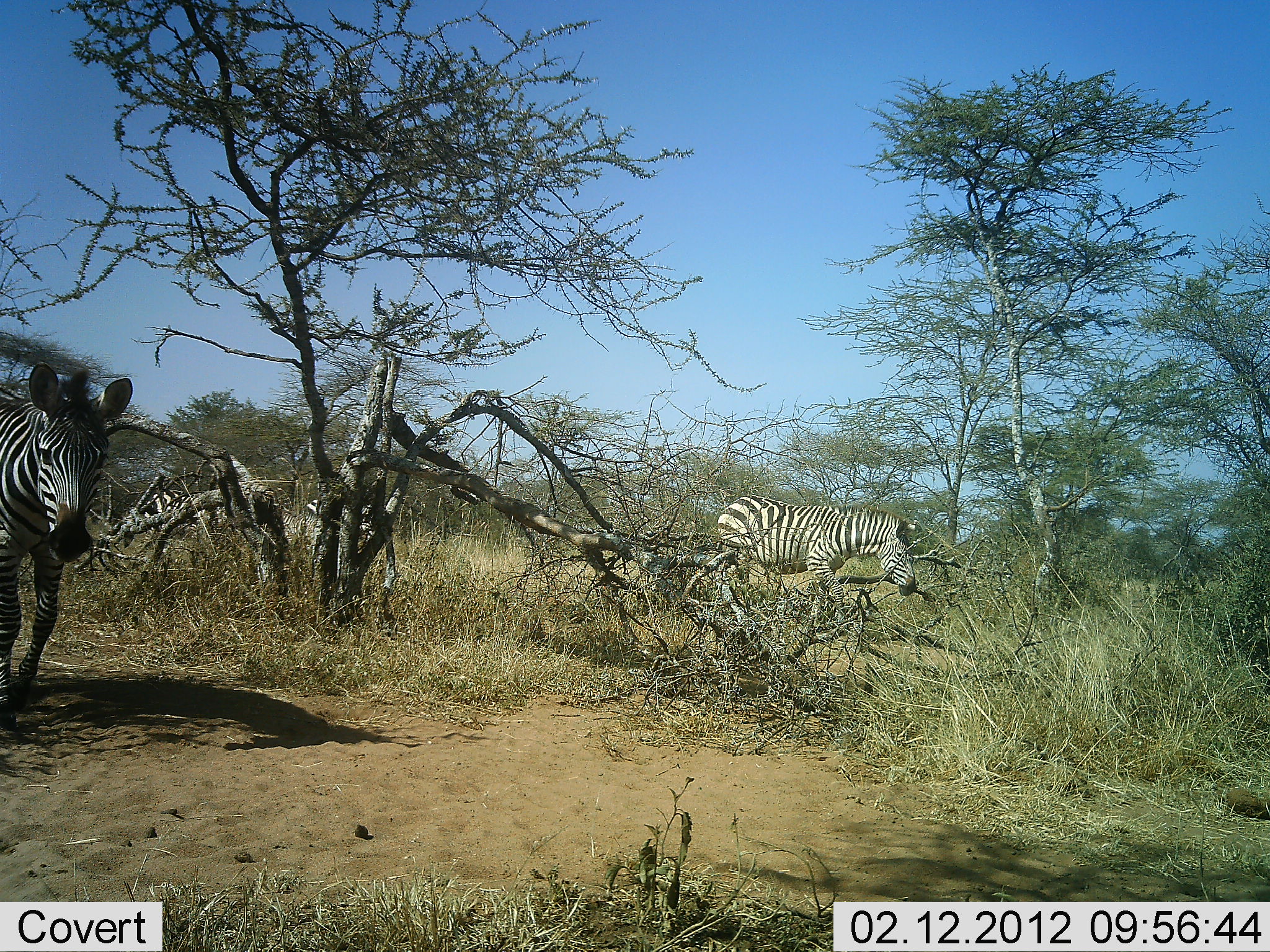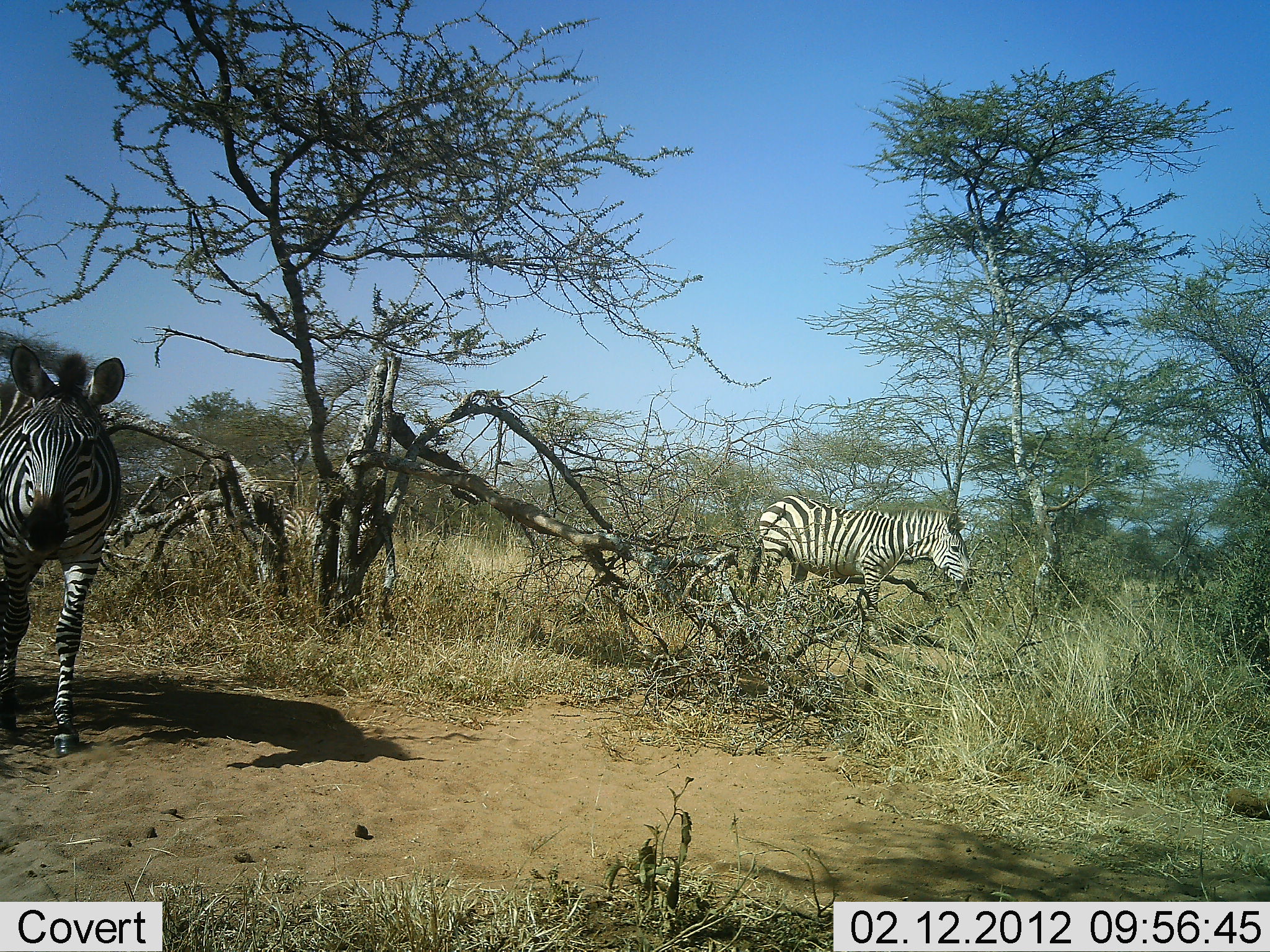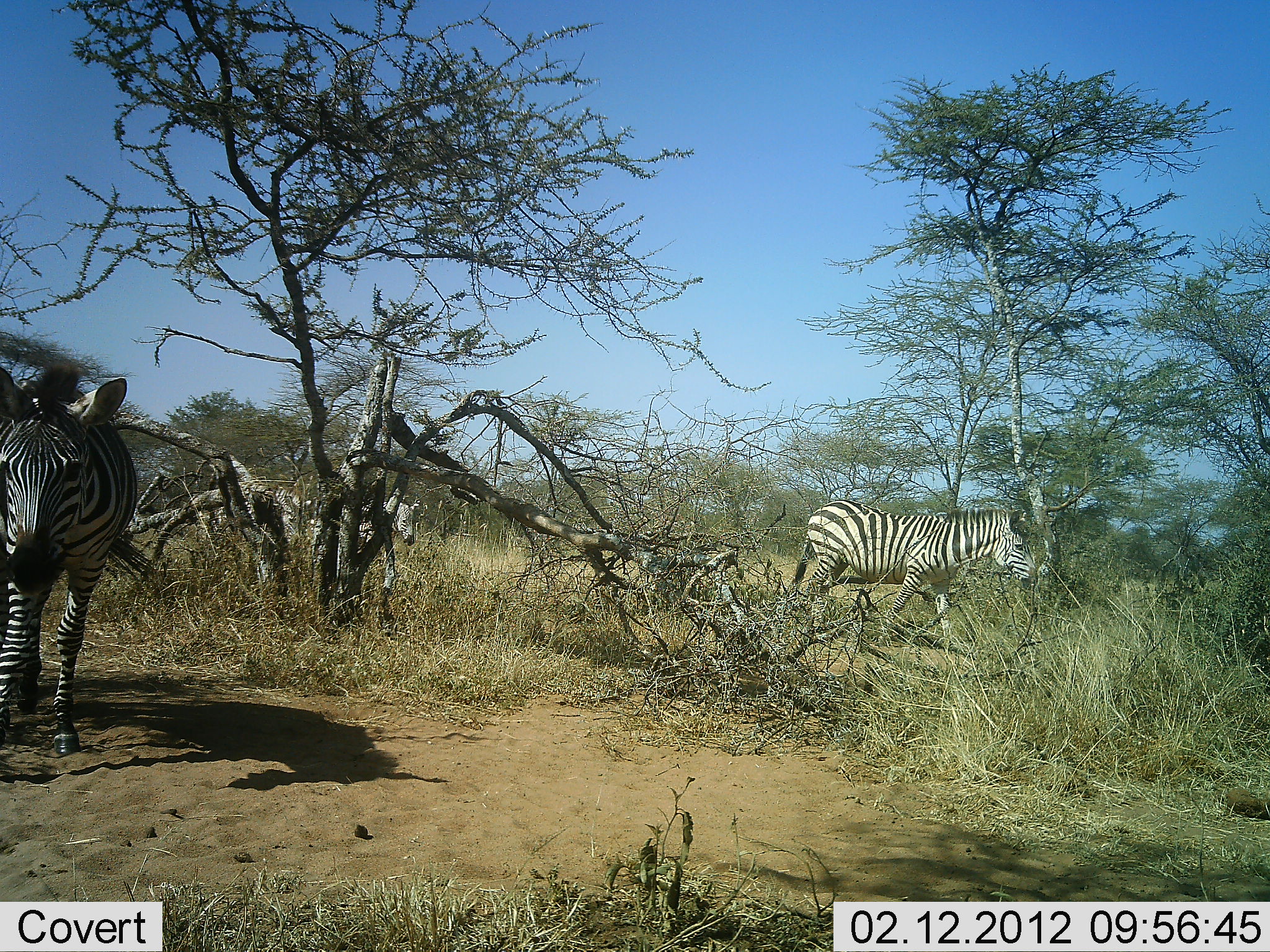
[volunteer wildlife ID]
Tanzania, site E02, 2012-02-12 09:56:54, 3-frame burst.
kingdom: Animalia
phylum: Chordata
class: Mammalia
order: Perissodactyla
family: Equidae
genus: Equus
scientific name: Equus quagga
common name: plains zebra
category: zebra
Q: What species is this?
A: Zebra (plains zebra) (Equus quagga).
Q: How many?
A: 4.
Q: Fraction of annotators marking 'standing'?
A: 16%.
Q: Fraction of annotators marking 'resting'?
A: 0%.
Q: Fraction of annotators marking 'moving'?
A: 100%.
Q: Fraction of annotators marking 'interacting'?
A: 0%.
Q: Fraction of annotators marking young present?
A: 0%.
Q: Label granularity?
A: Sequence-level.